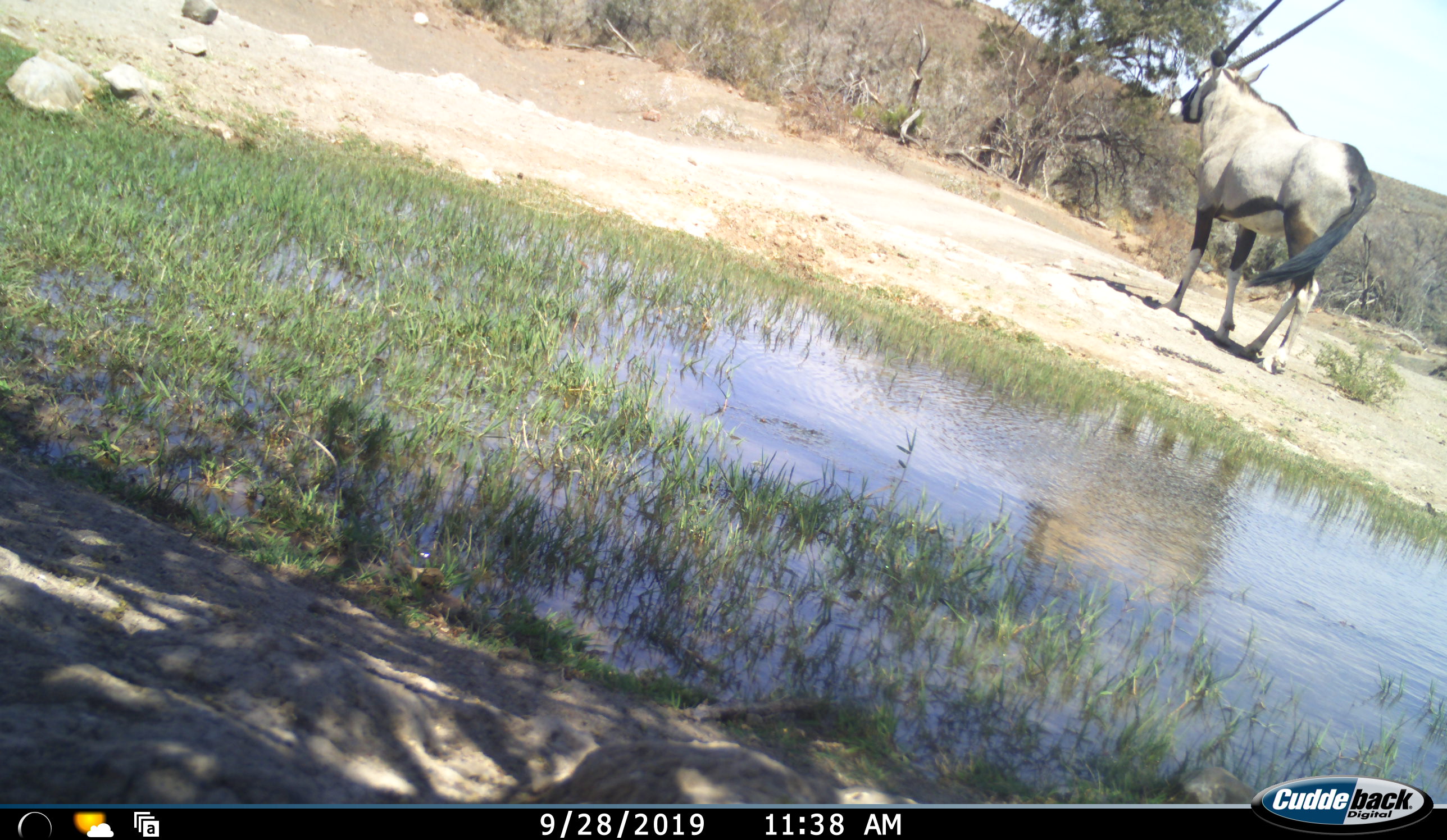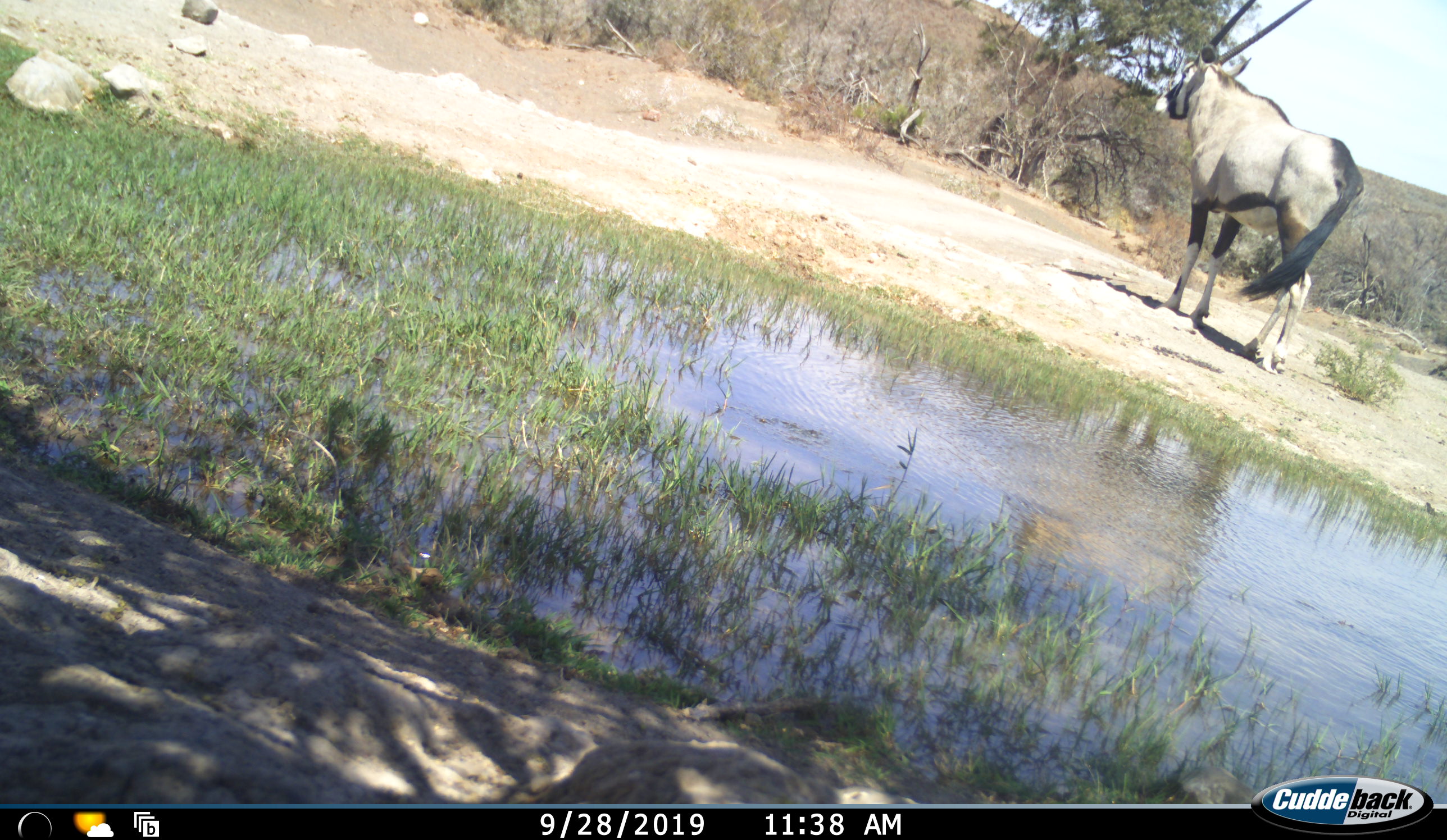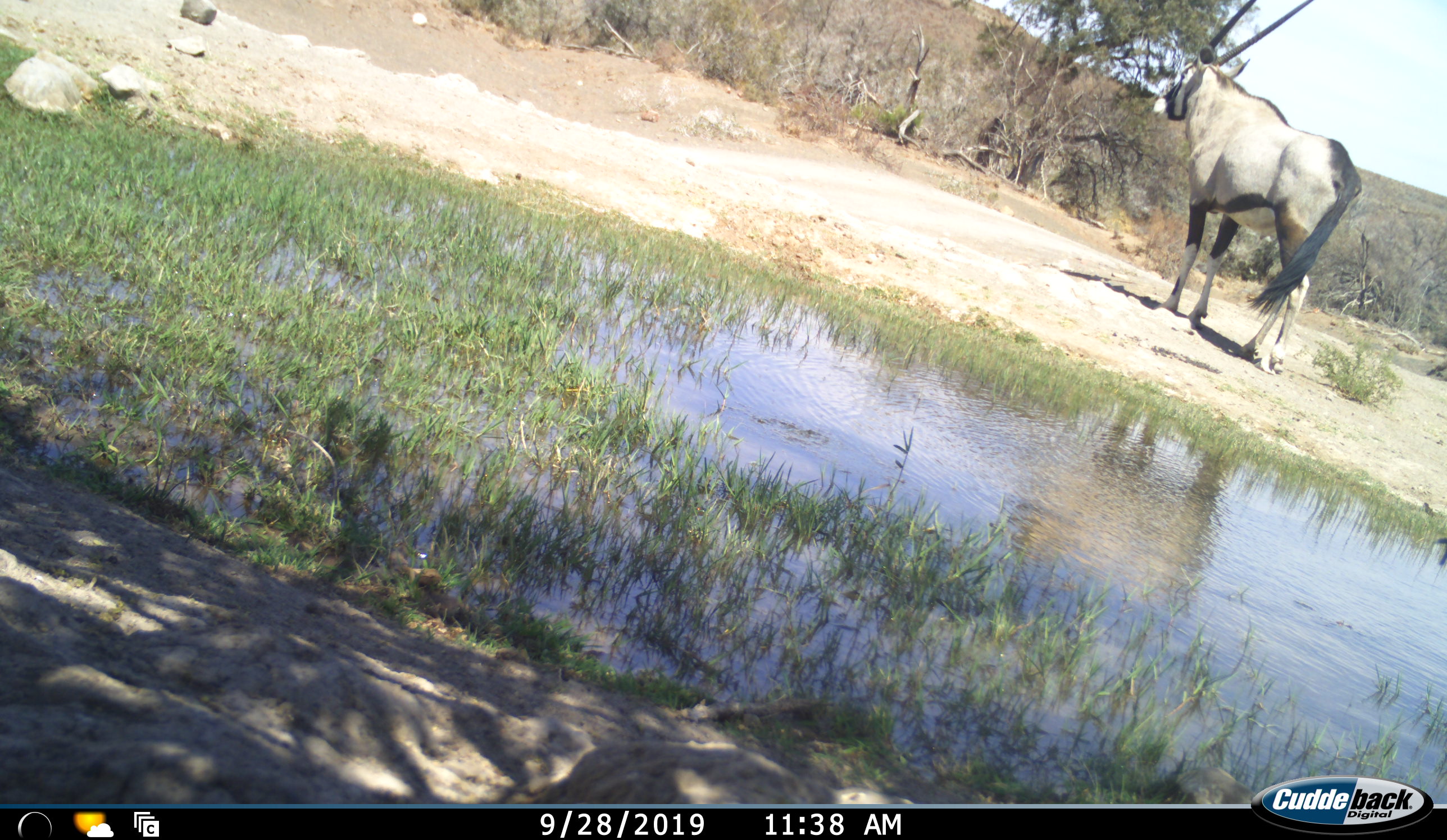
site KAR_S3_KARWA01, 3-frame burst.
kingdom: Animalia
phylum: Chordata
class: Mammalia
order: Artiodactyla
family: Bovidae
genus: Oryx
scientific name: Oryx gazella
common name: gemsbok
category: oryx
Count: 1.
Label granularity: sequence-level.